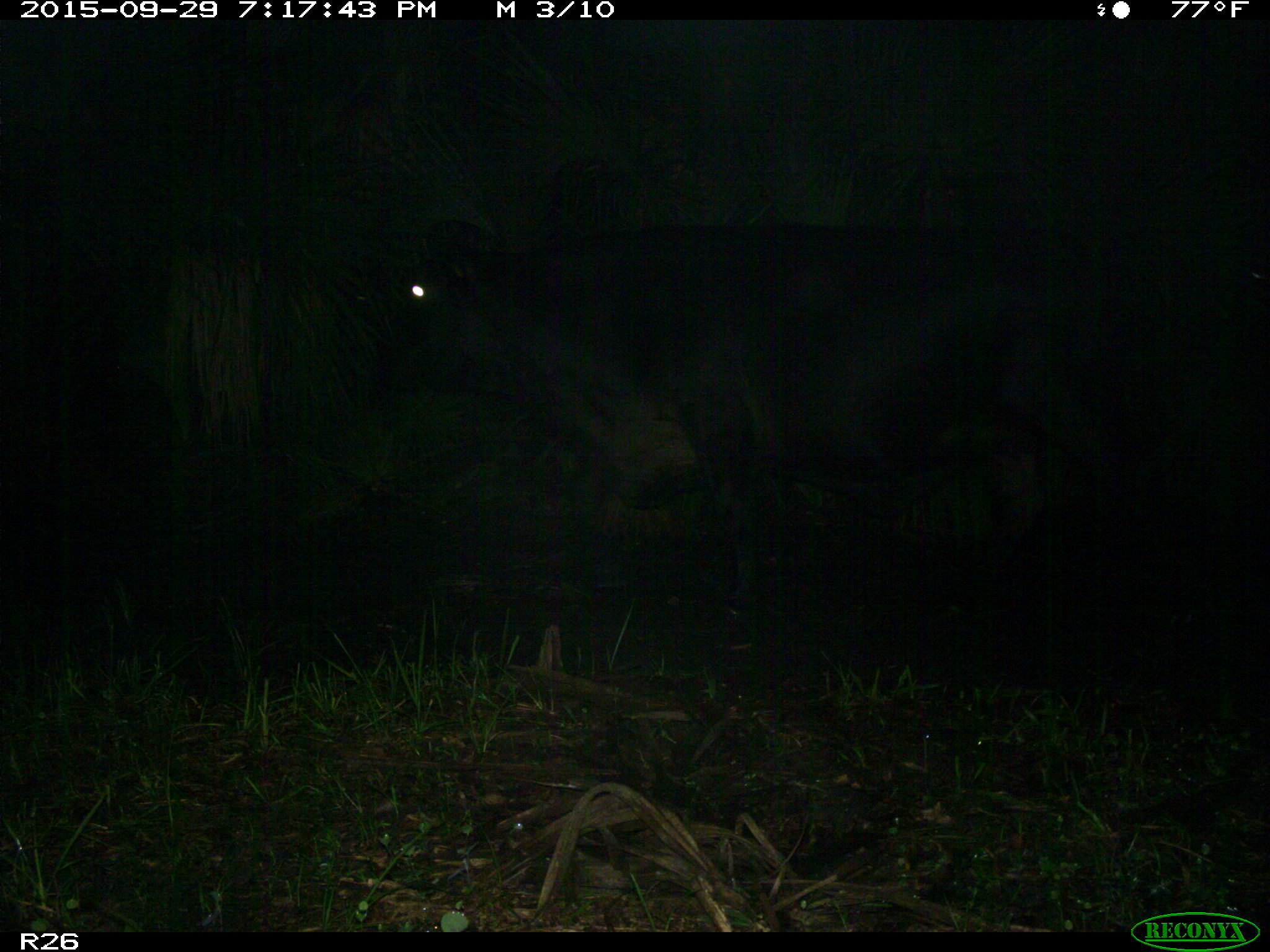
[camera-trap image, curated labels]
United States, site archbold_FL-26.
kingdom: Animalia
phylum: Chordata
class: Mammalia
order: Artiodactyla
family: Bovidae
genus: Bos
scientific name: Bos taurus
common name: domestic cow